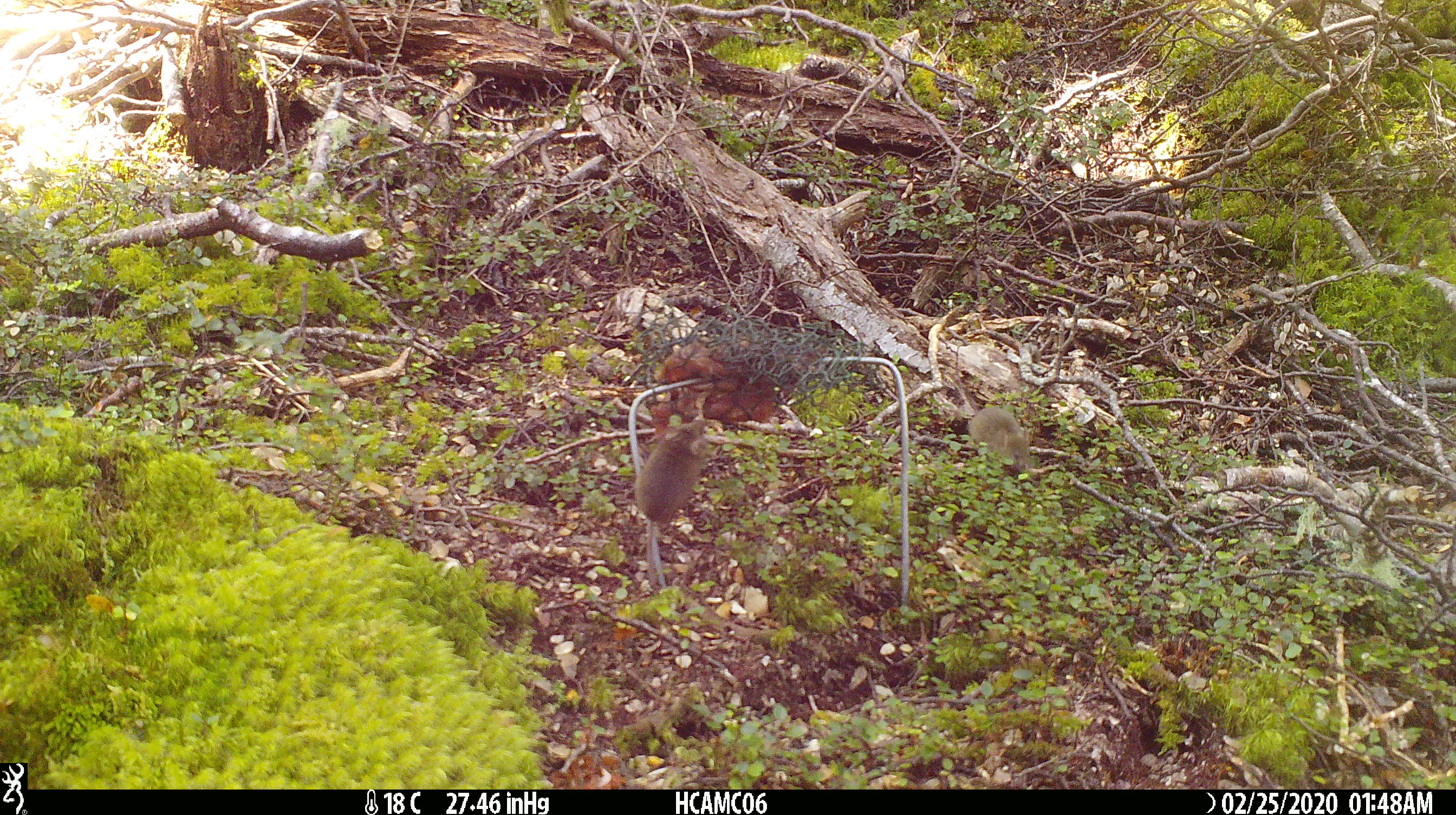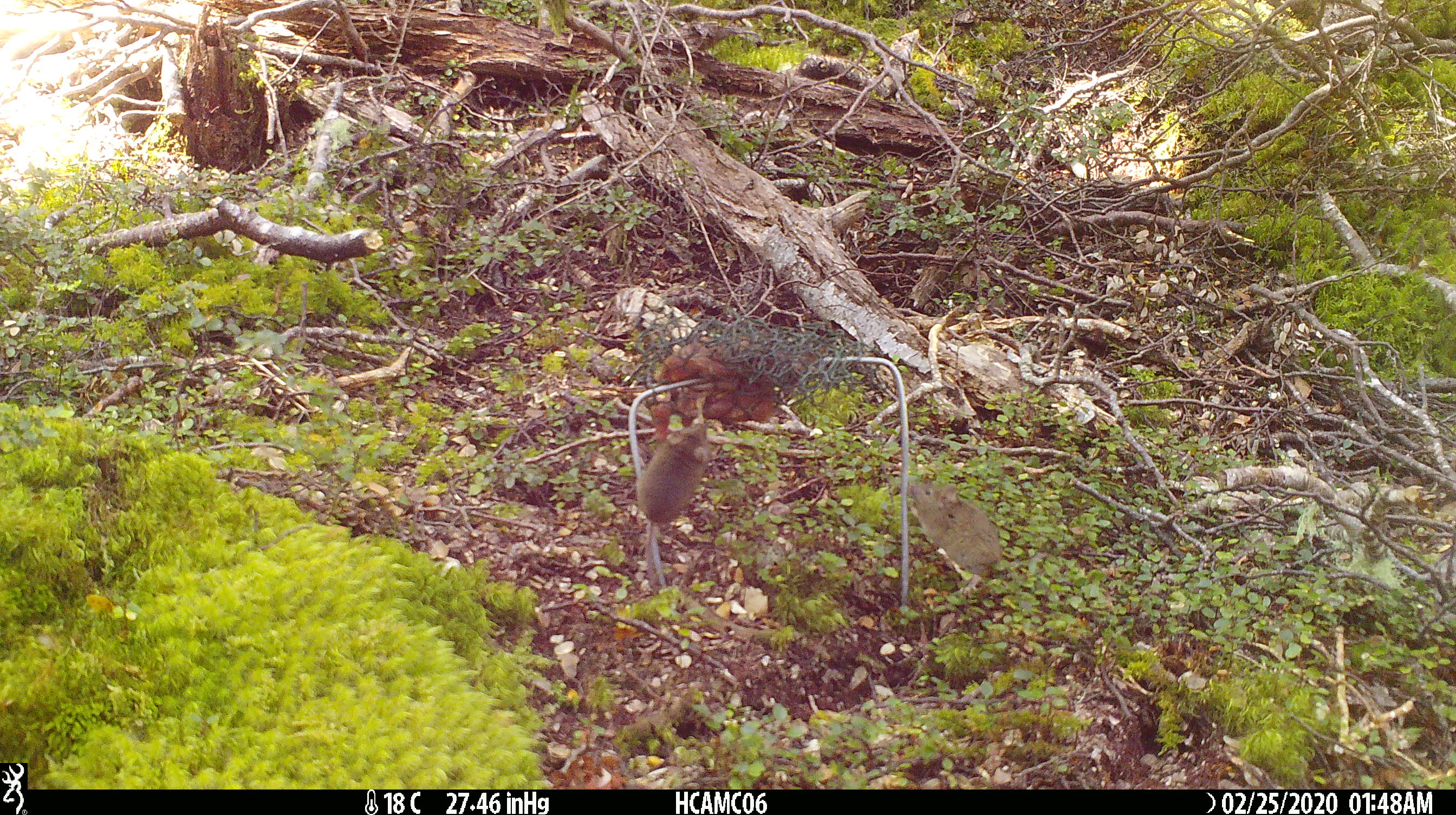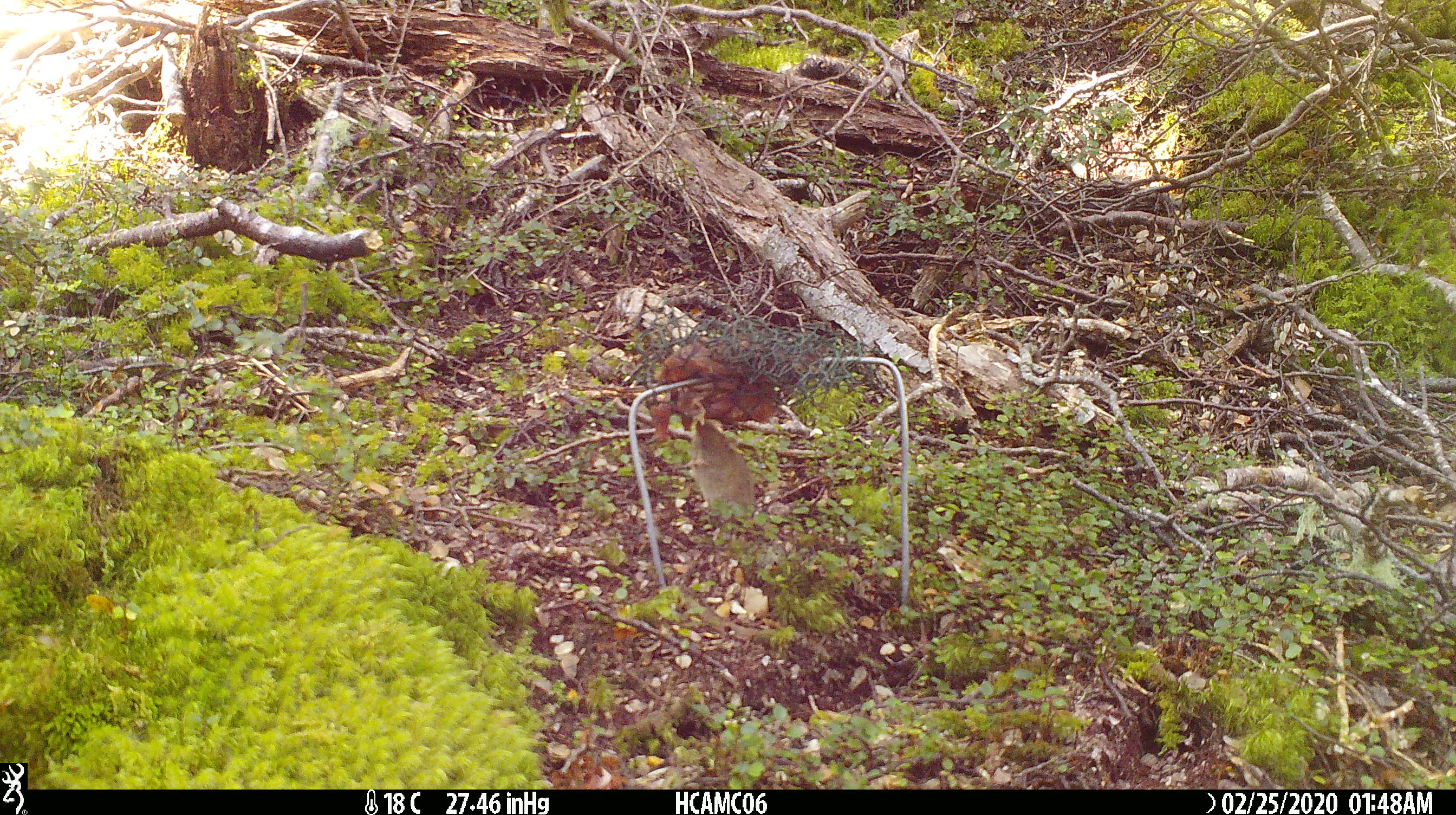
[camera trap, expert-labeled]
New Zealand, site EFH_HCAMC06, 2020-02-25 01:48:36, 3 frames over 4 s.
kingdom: Animalia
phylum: Chordata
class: Mammalia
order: Rodentia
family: Muridae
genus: Mus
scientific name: Mus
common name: mouse